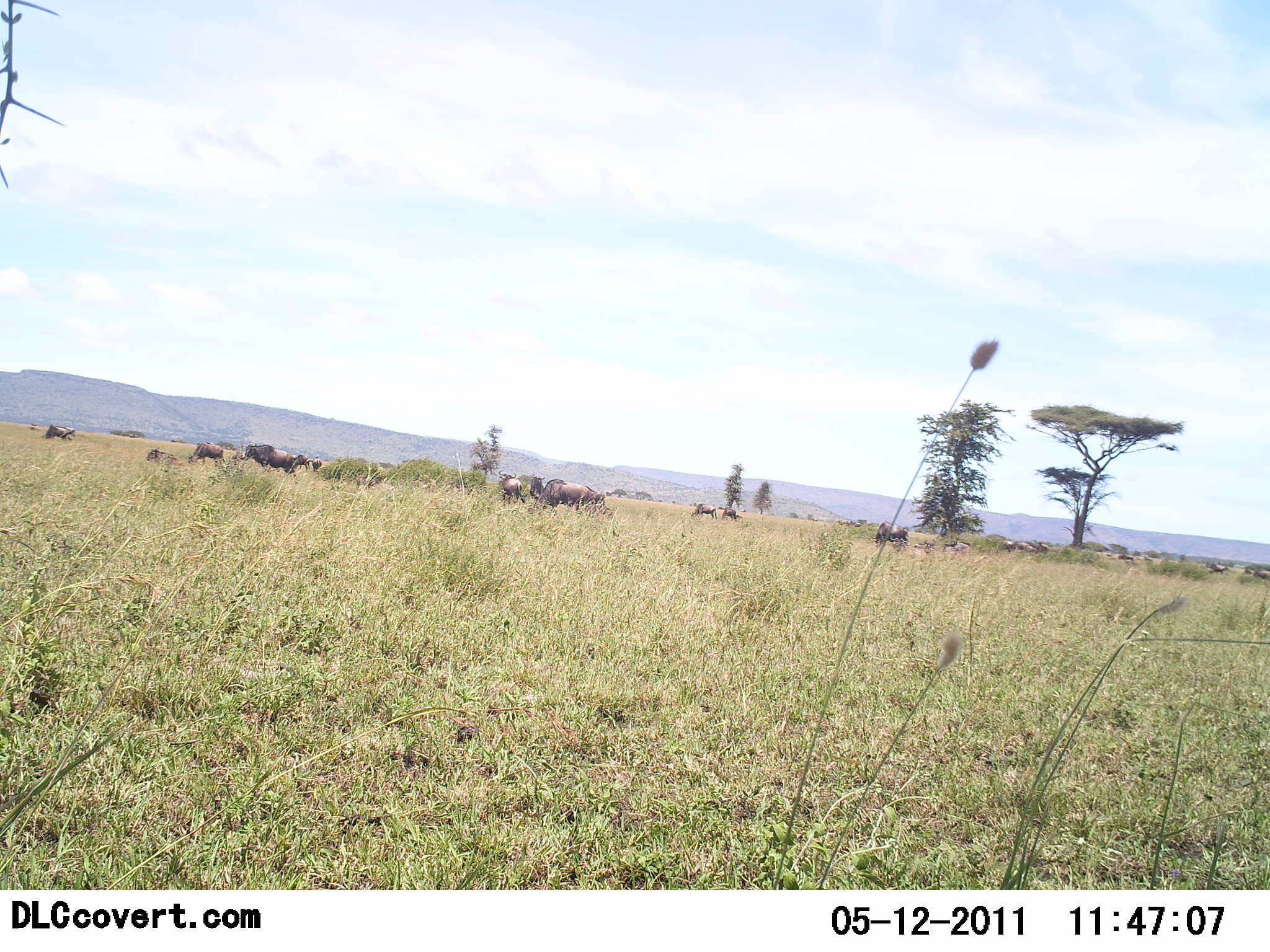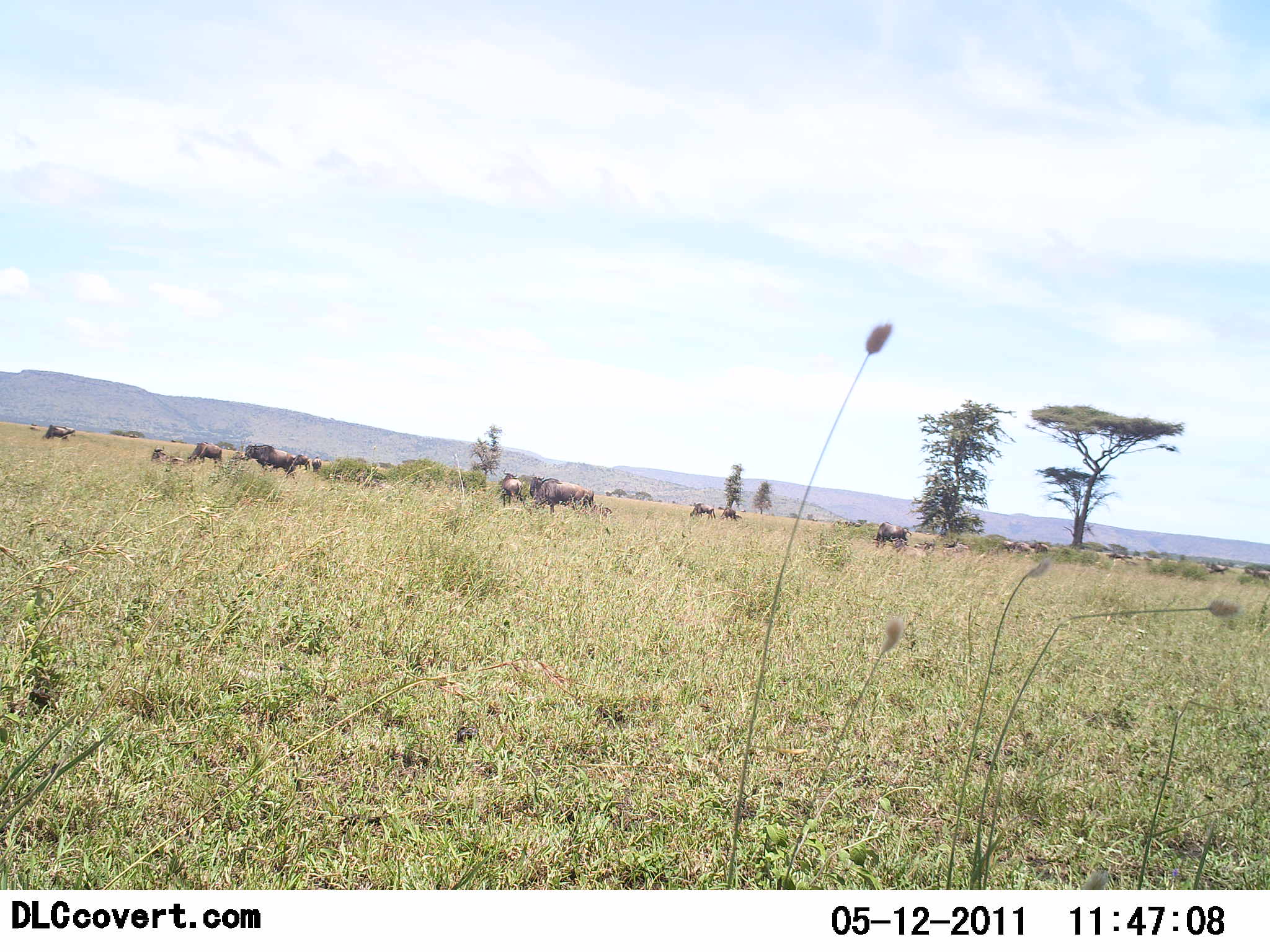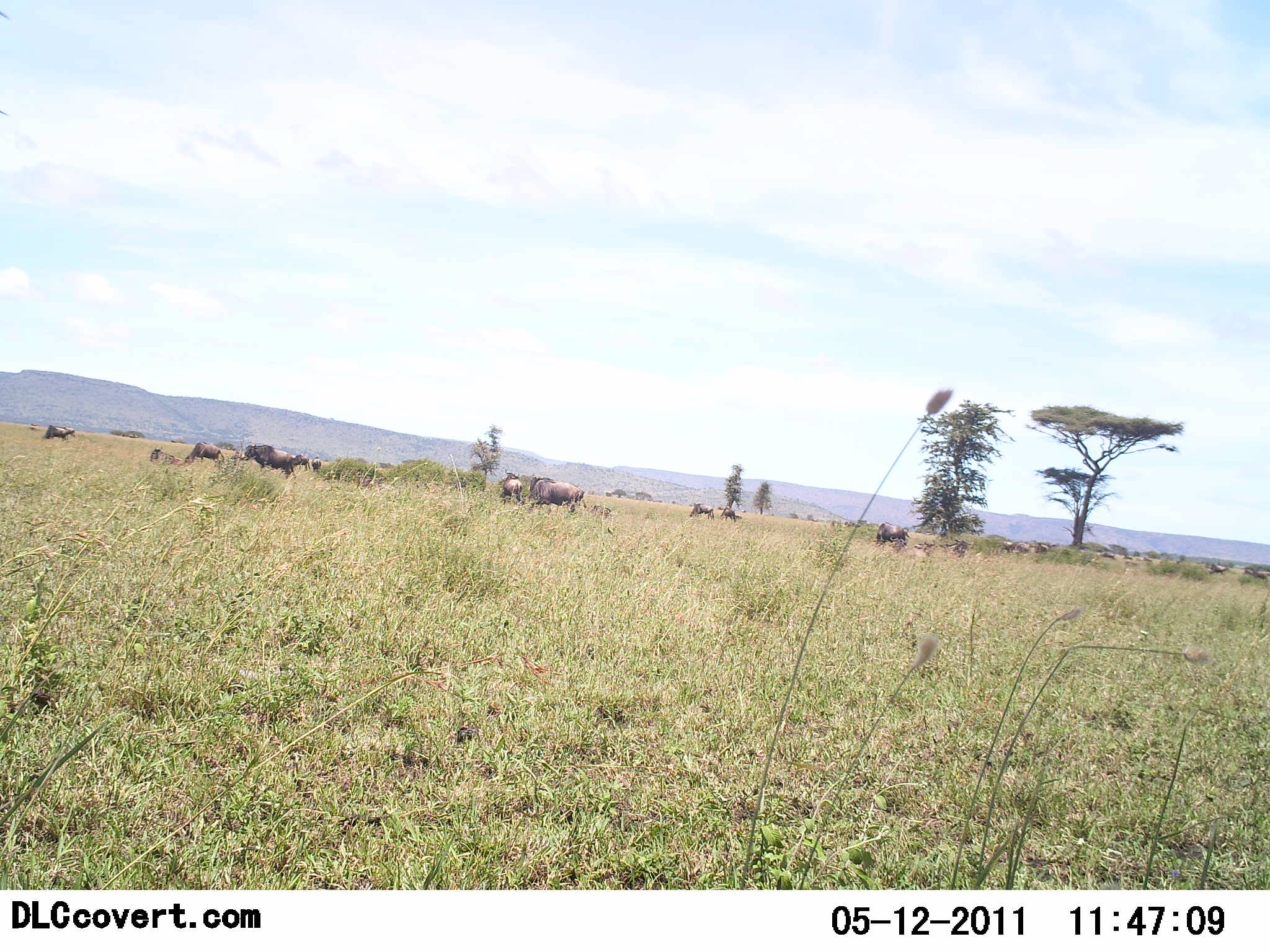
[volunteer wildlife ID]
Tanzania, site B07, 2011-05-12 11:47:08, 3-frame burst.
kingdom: Animalia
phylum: Chordata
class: Mammalia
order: Artiodactyla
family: Bovidae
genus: Connochaetes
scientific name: Connochaetes taurinus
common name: blue wildebeest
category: wildebeest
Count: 11-50.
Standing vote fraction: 55%.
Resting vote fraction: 18%.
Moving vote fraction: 45%.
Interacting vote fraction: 0%.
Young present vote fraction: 0%.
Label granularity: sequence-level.